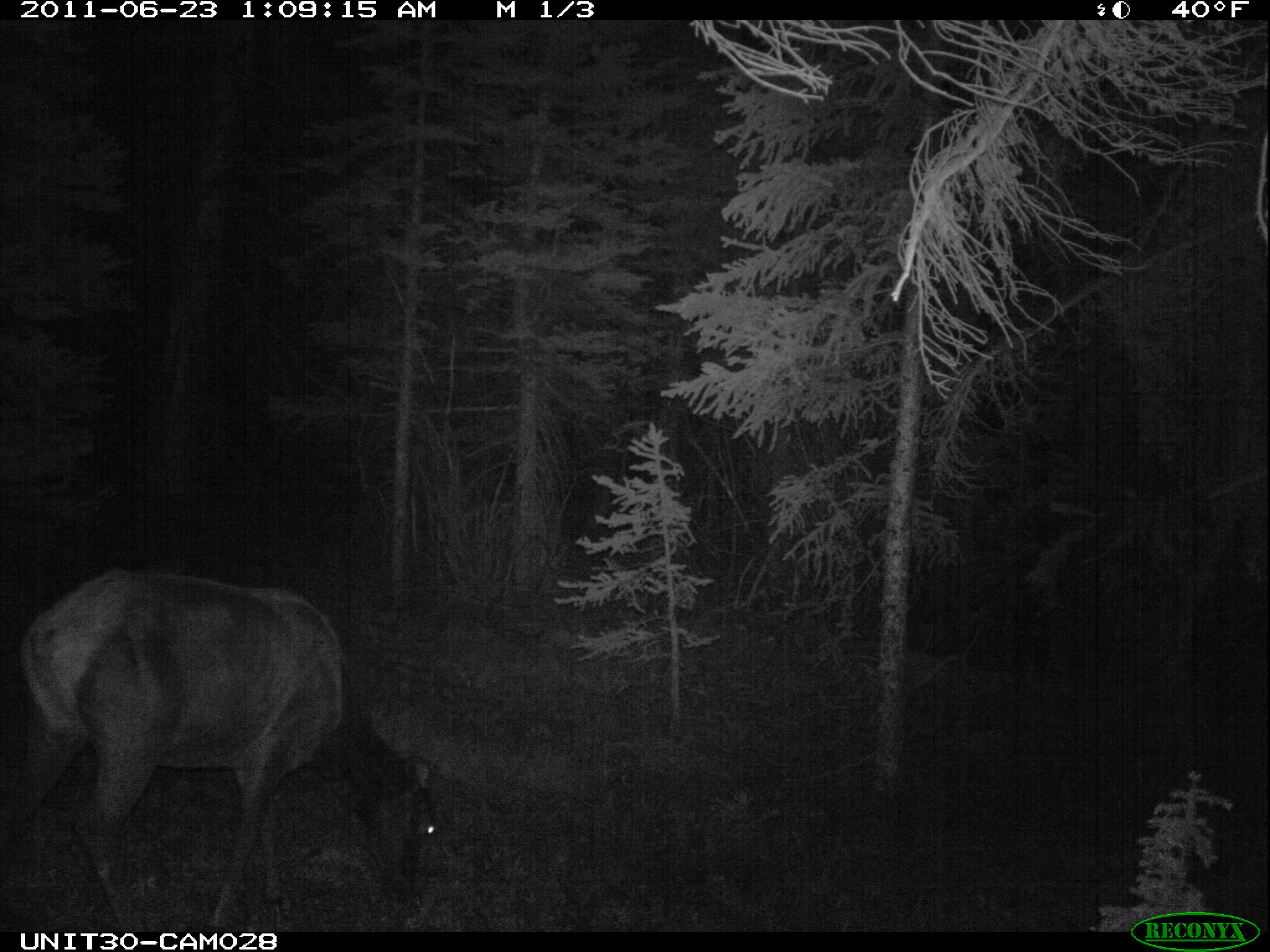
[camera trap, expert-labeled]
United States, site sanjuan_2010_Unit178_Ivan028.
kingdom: Animalia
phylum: Chordata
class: Mammalia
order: Artiodactyla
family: Cervidae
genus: Cervus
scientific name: Cervus elaphus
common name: red deer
Cervus elaphus (red deer).